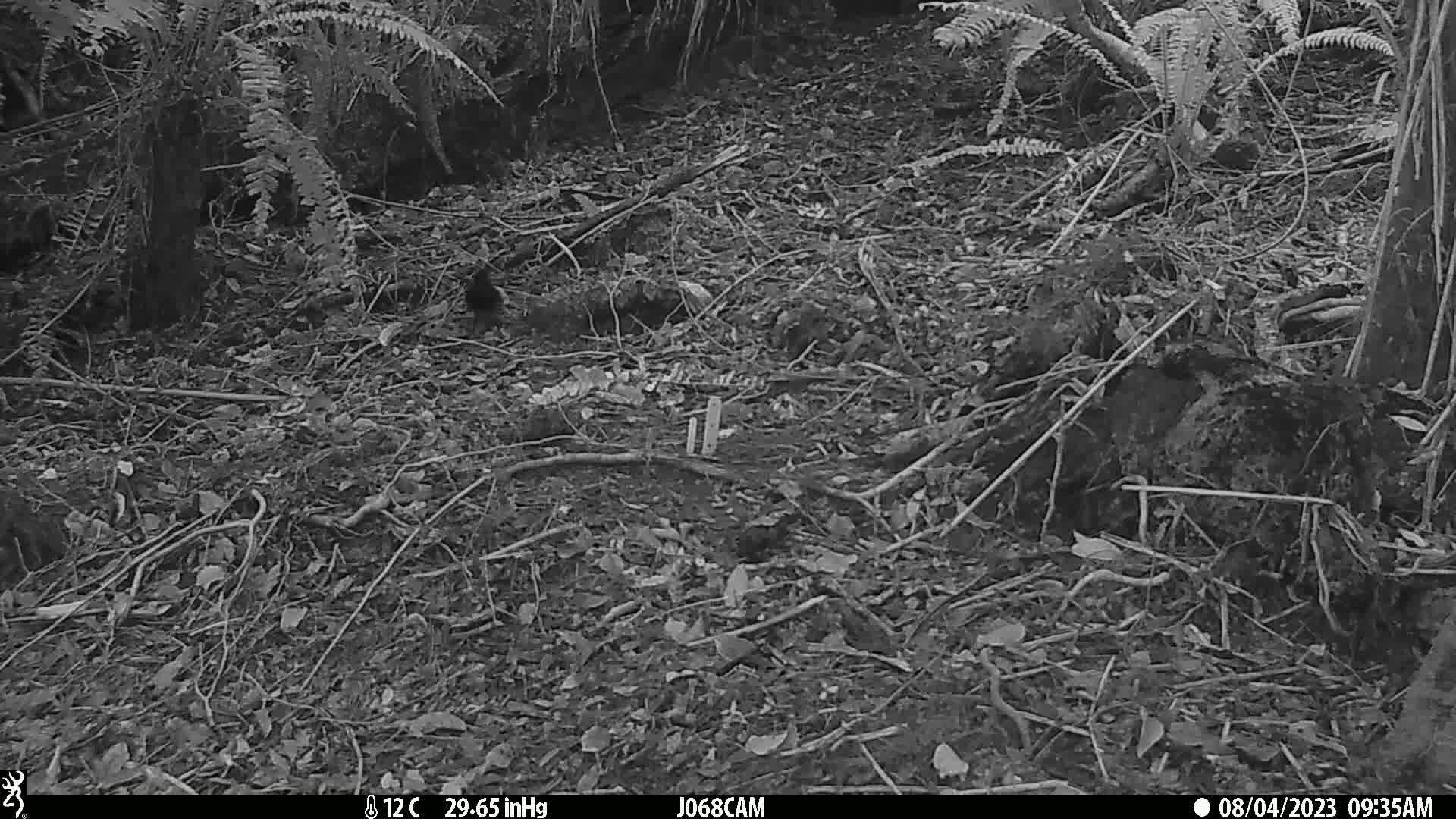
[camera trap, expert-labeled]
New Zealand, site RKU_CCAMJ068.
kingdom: Animalia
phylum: Chordata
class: Aves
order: Passeriformes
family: Turdidae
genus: Turdus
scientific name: Turdus merula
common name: eurasian blackbird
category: blackbird